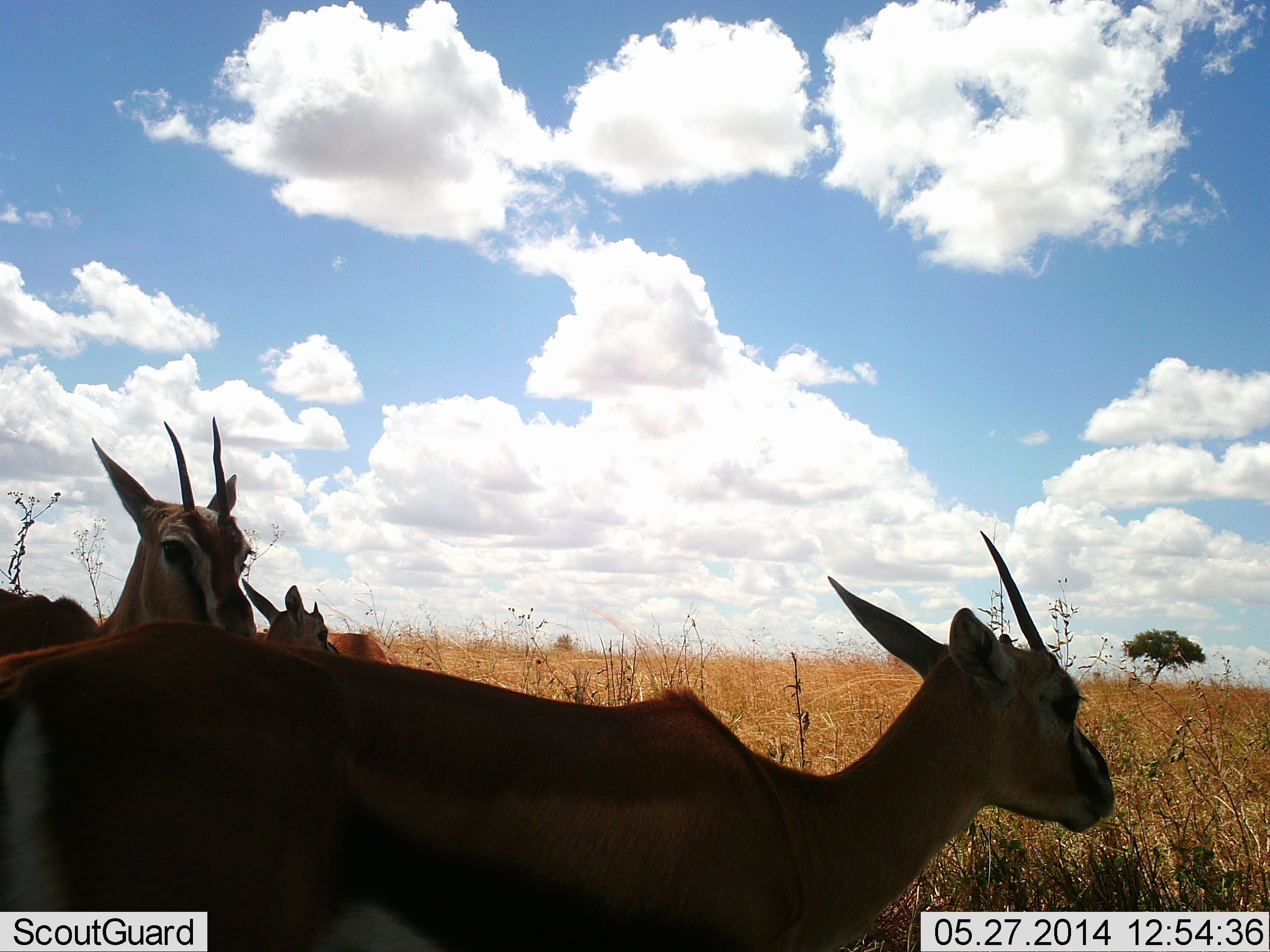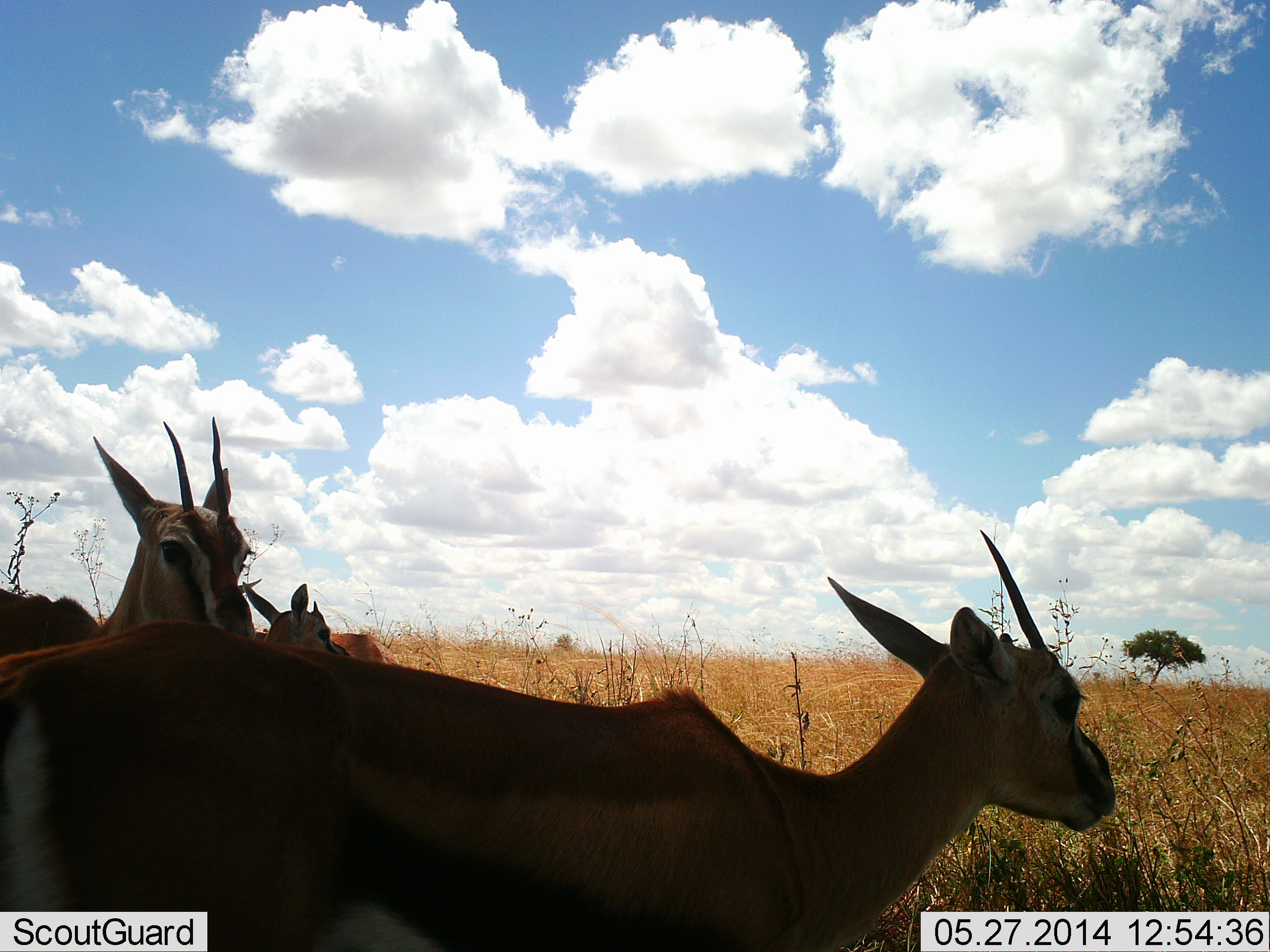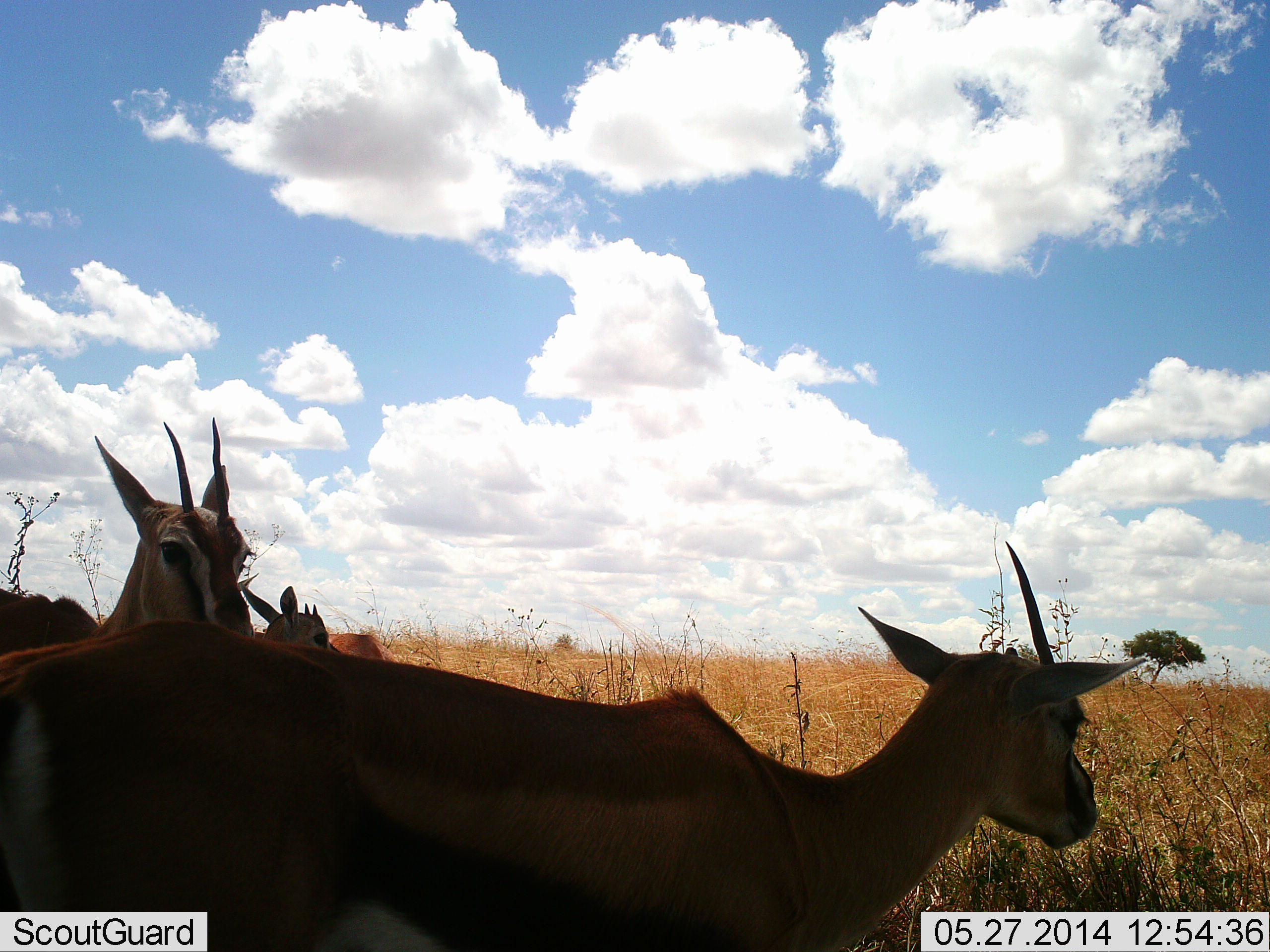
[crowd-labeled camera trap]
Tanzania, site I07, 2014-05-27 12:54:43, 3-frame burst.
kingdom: Animalia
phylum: Chordata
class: Mammalia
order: Artiodactyla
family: Bovidae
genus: Eudorcas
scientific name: Eudorcas thomsonii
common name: thomson's gazelle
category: gazellethomsons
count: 4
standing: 100%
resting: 20%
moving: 0%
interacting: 0%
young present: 0%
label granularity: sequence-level